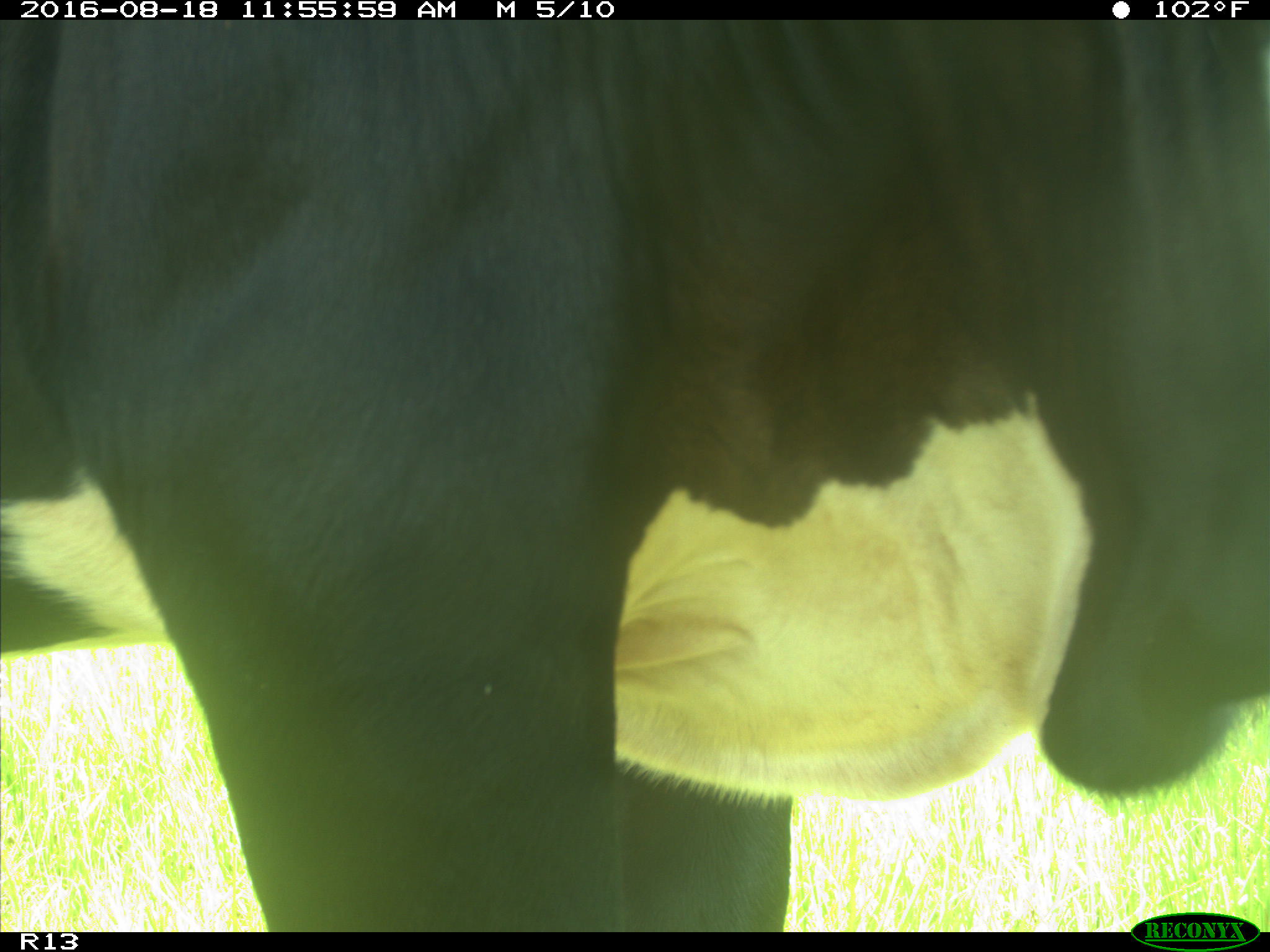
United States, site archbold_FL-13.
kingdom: Animalia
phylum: Chordata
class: Mammalia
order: Artiodactyla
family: Bovidae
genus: Bos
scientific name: Bos taurus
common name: domestic cow